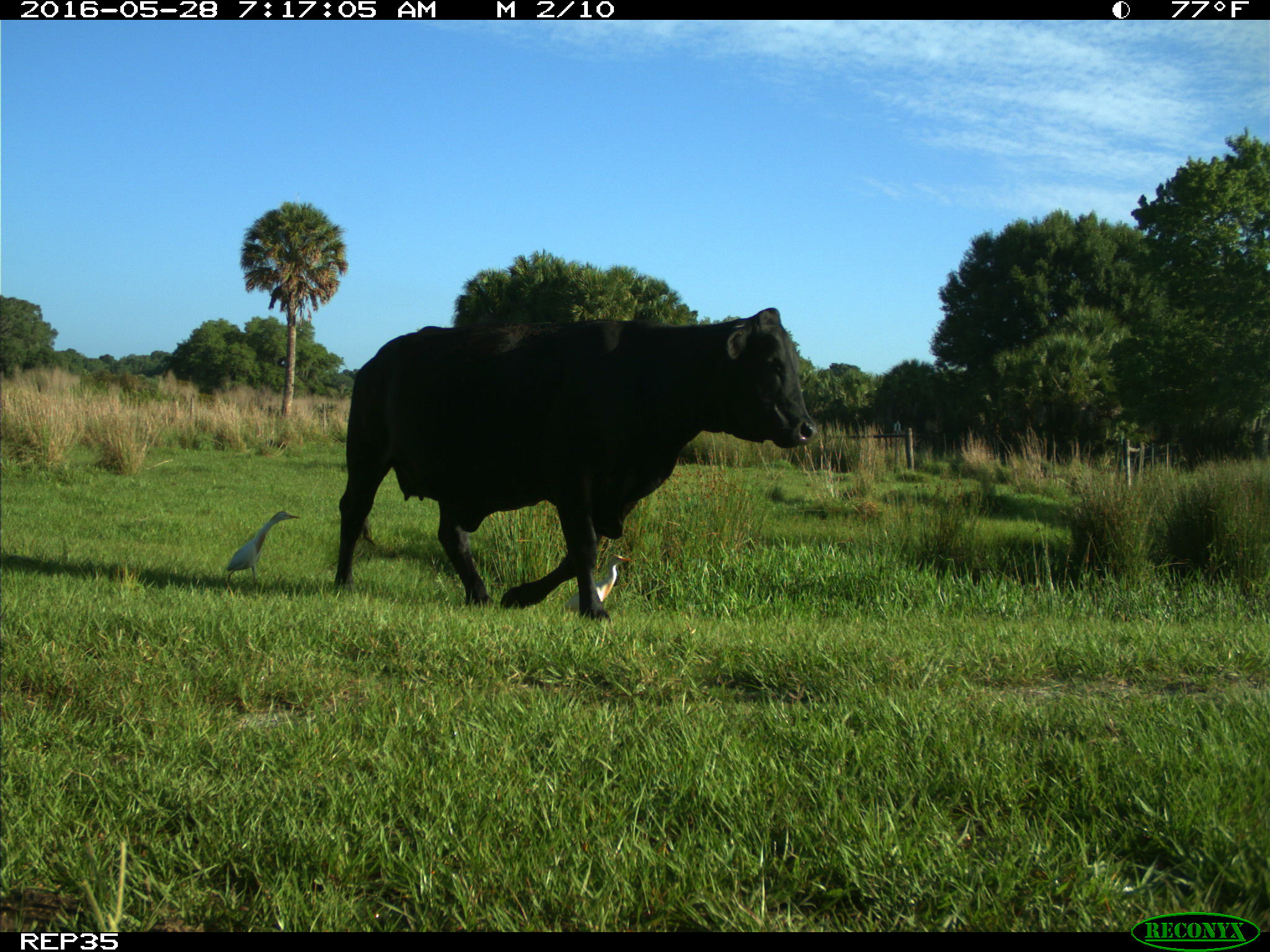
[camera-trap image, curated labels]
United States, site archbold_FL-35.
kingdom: Animalia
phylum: Chordata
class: Mammalia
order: Artiodactyla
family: Bovidae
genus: Bos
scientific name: Bos taurus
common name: domestic cow